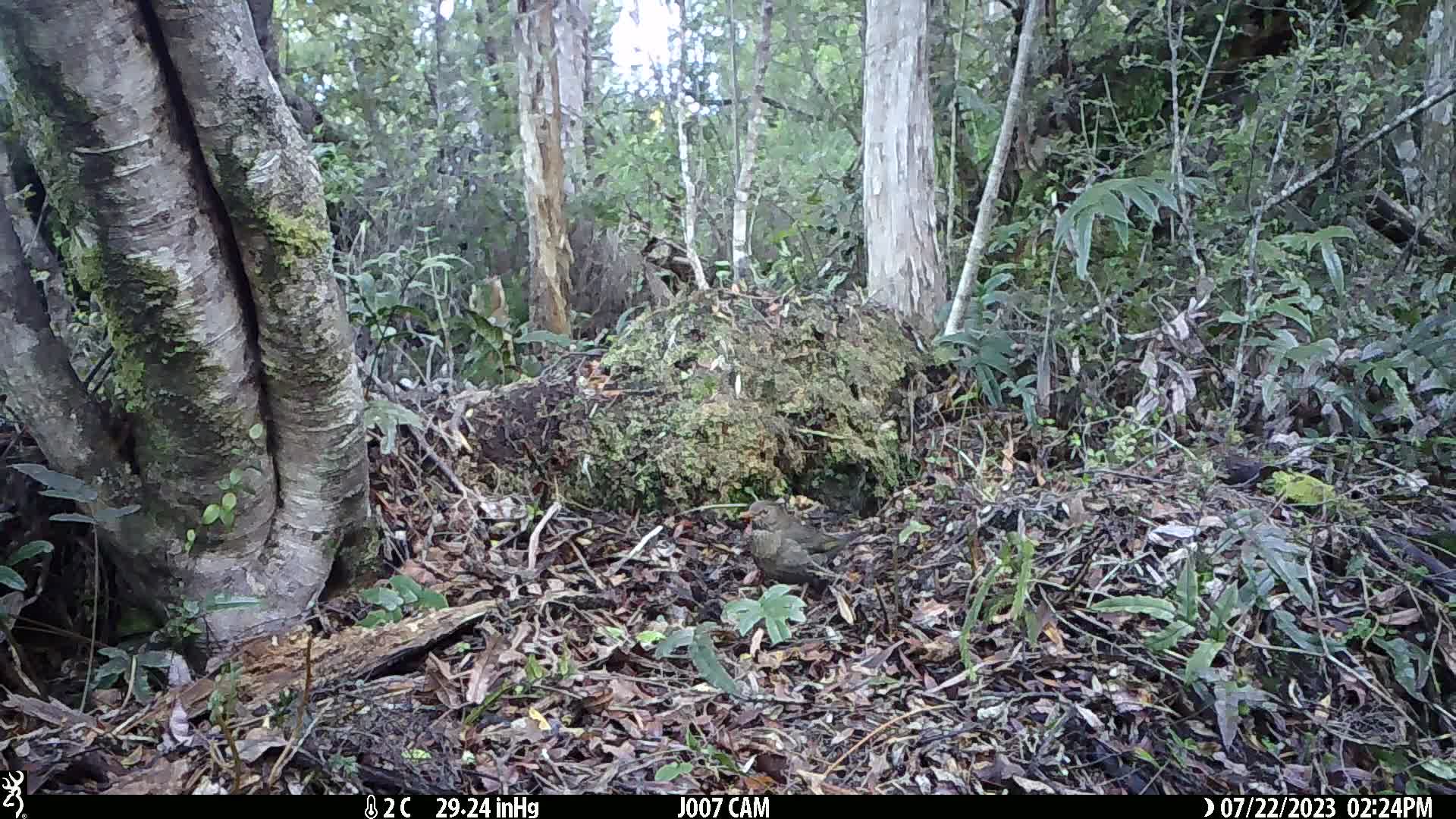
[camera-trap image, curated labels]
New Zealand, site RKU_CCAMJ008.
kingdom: Animalia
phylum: Chordata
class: Aves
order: Passeriformes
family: Turdidae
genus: Turdus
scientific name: Turdus merula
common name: eurasian blackbird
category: blackbird